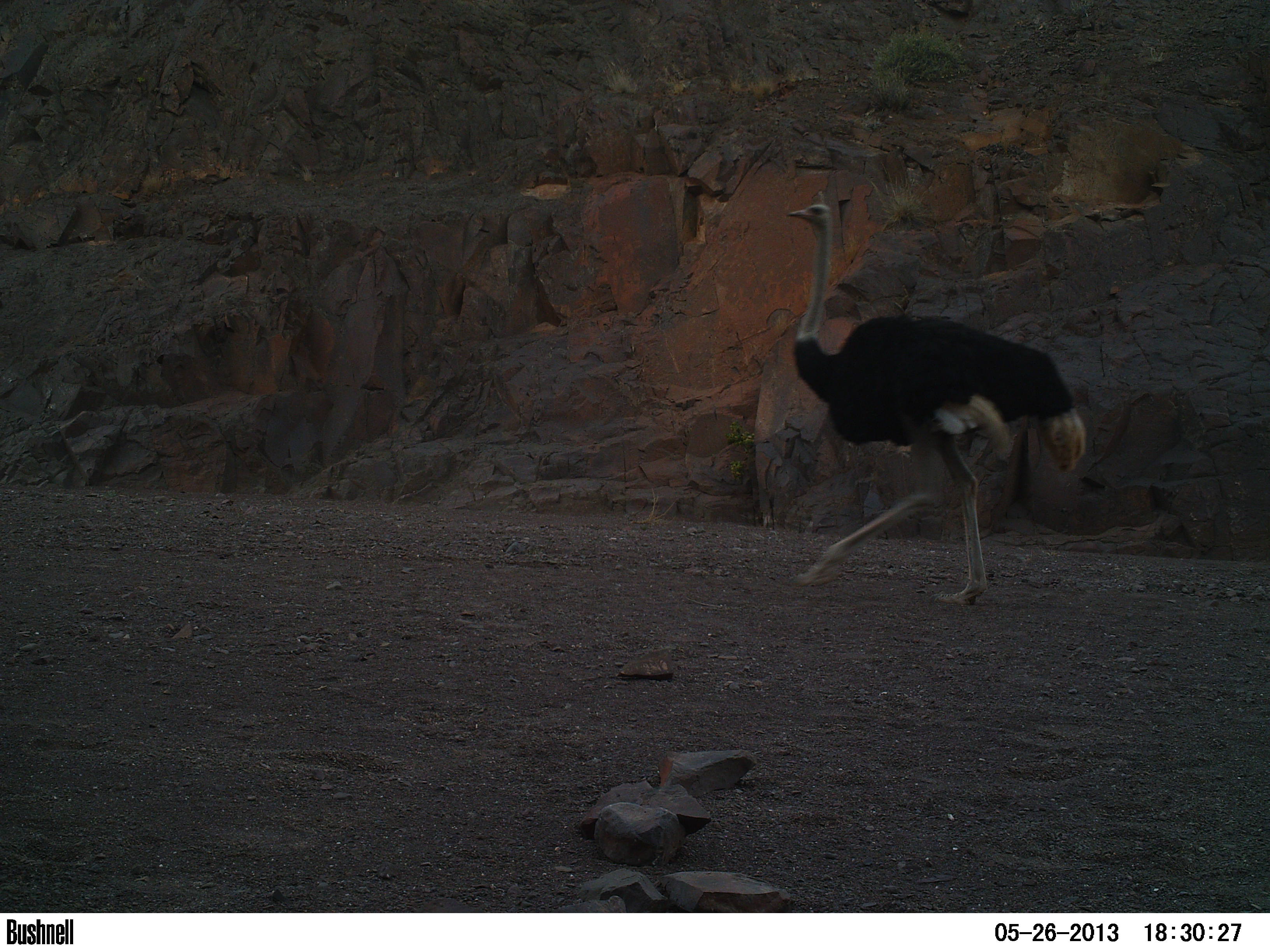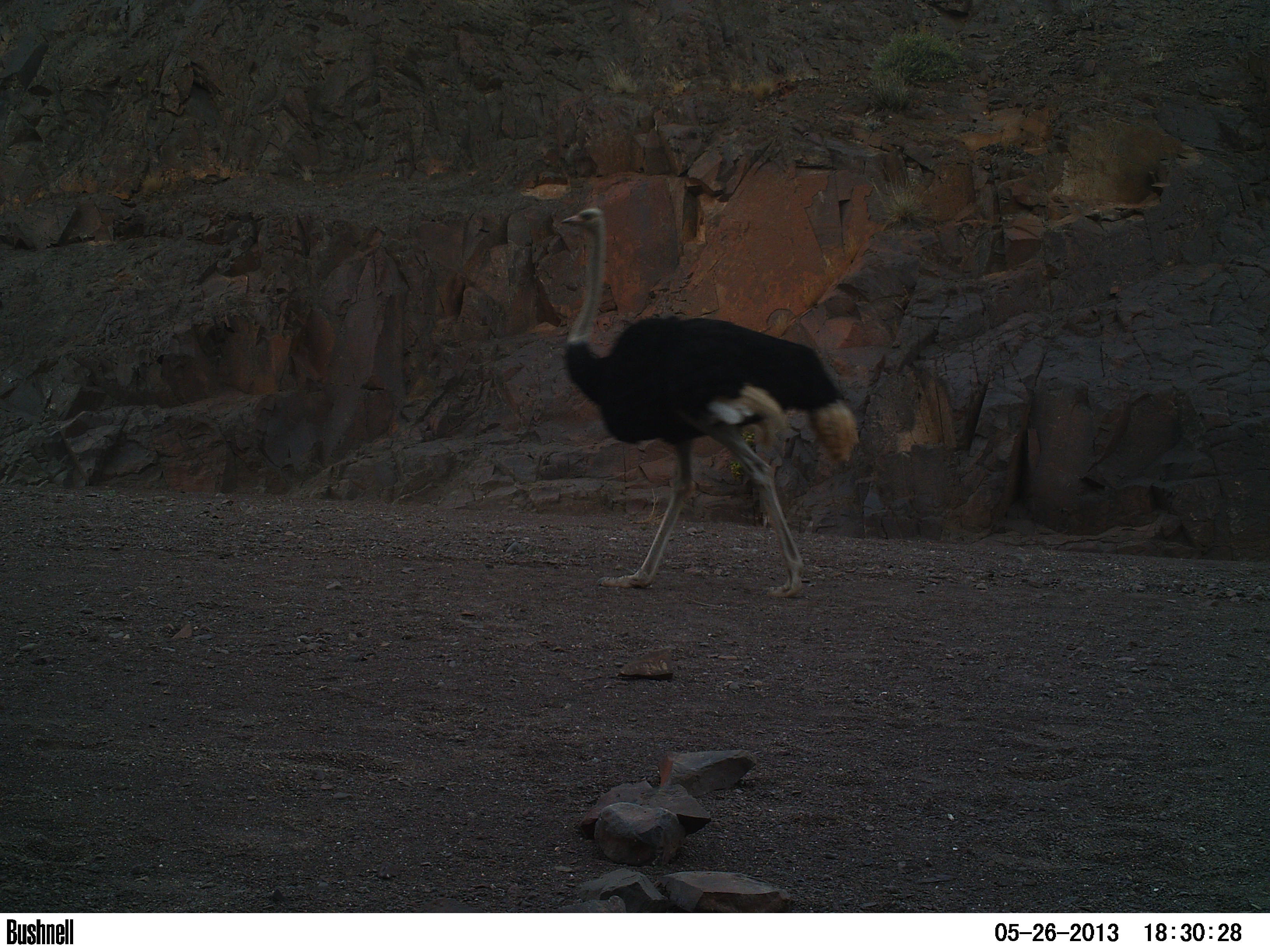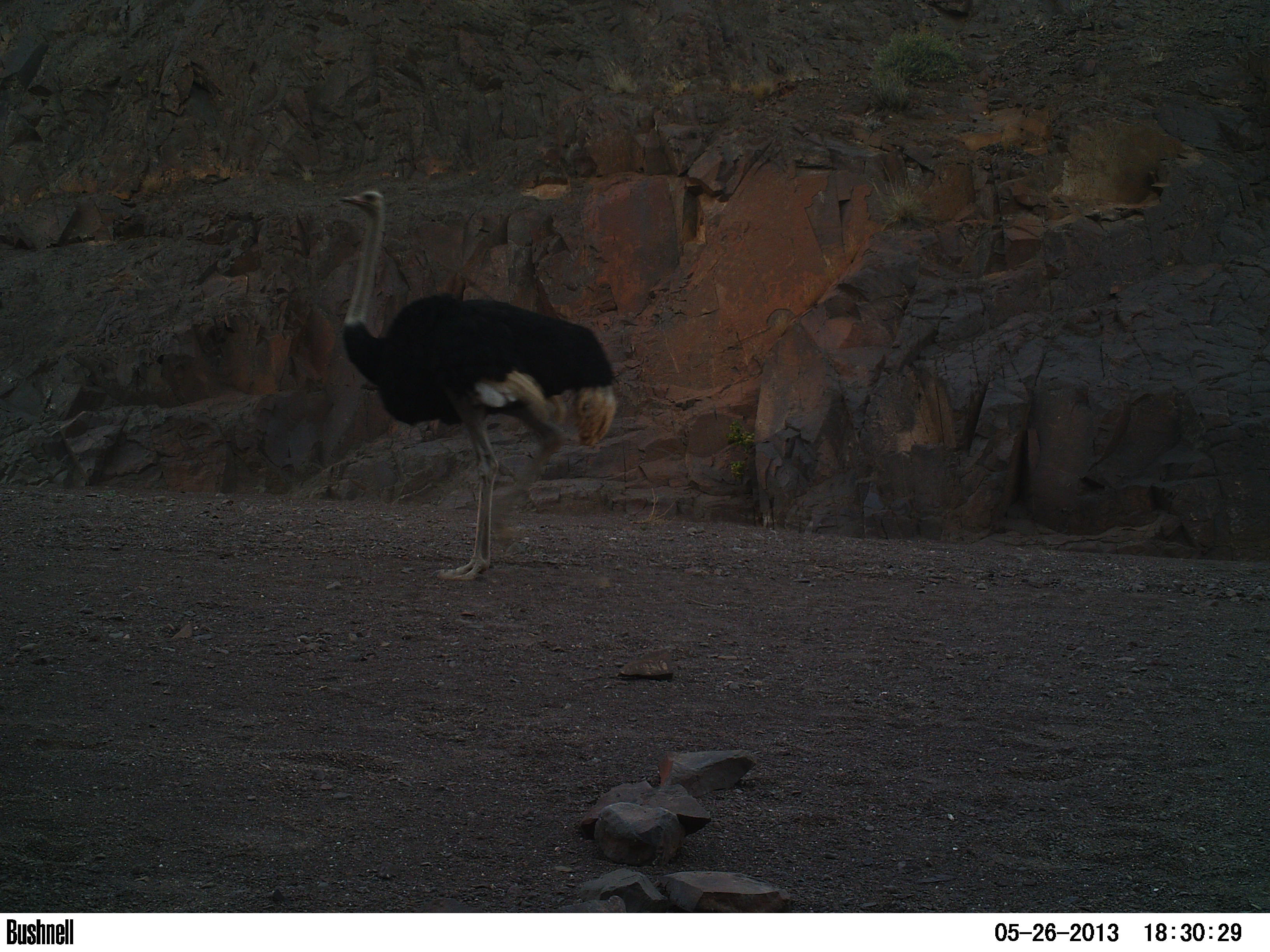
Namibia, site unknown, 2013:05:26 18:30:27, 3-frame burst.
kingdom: Animalia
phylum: Chordata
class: Aves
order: Struthioniformes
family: Struthionidae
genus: Struthio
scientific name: Struthio camelus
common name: common ostrich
Struthio camelus (common ostrich).